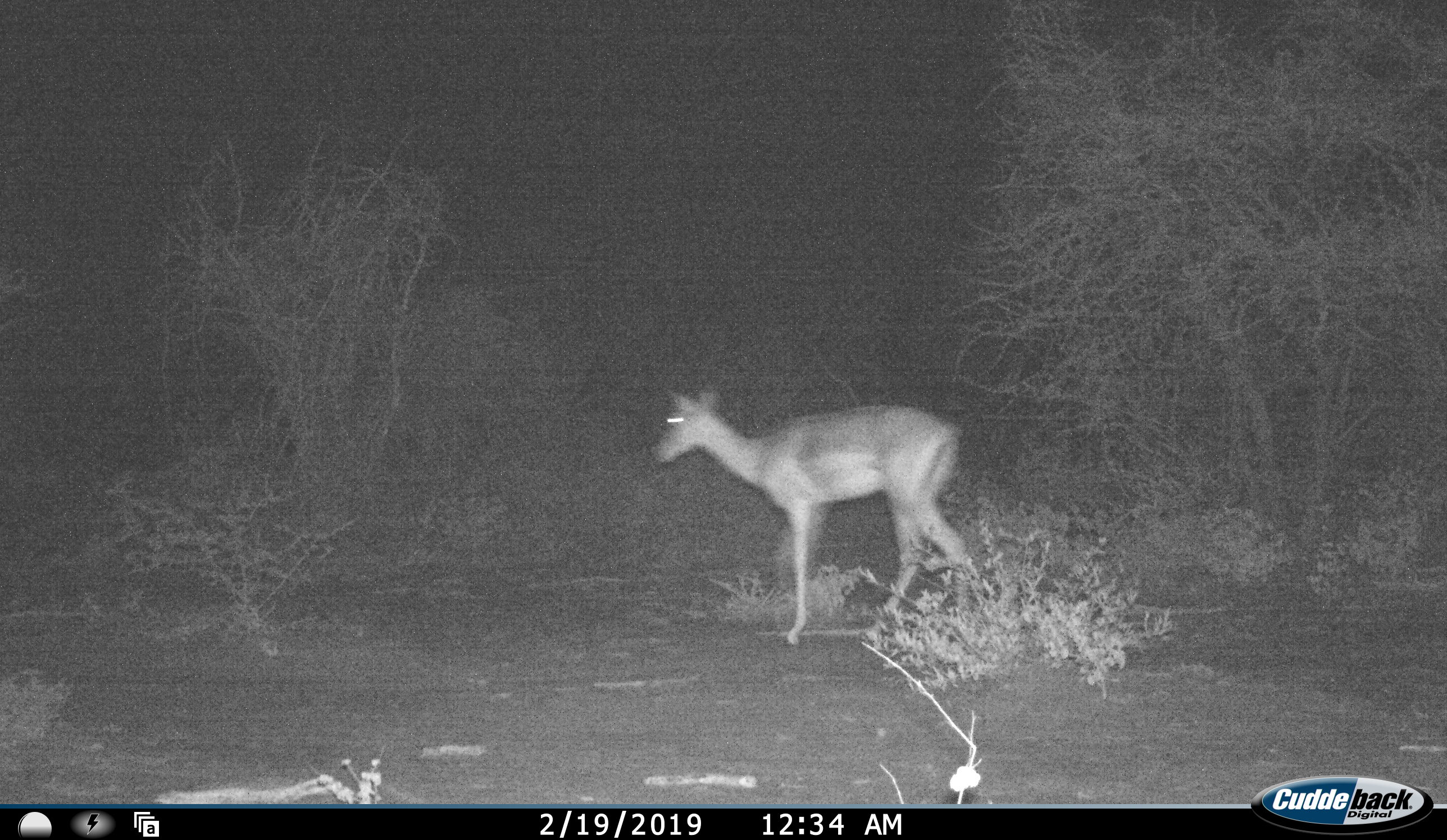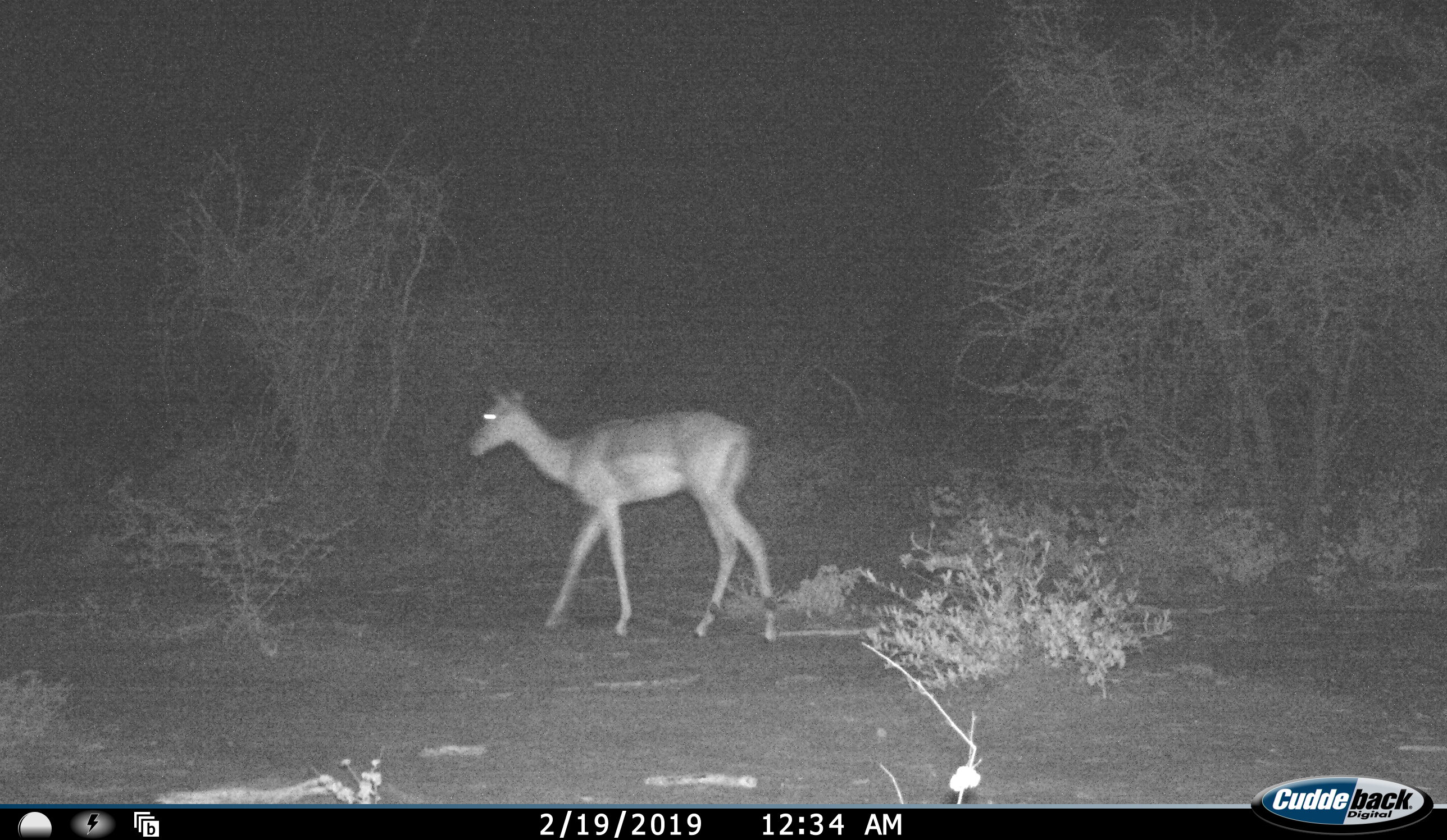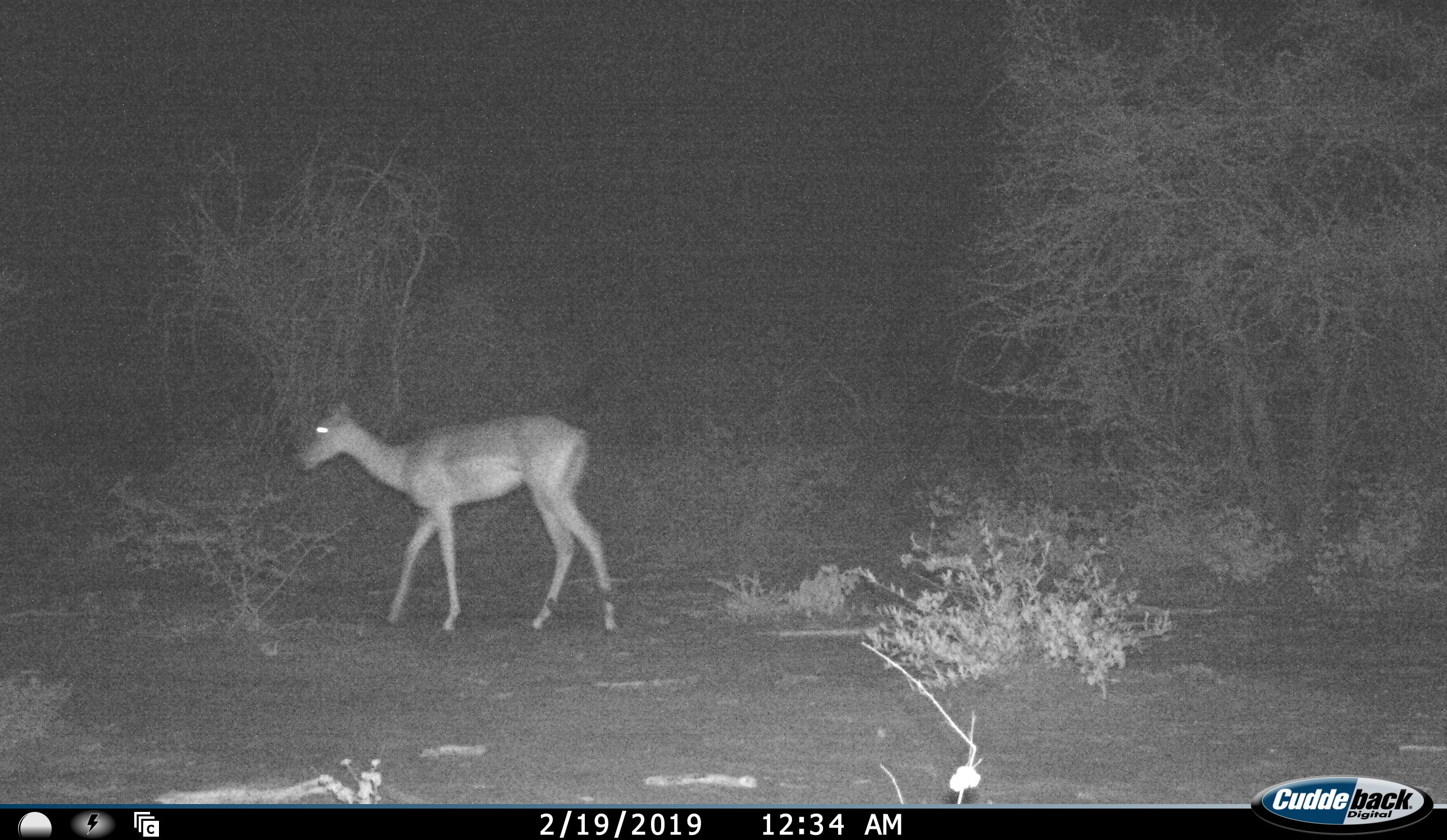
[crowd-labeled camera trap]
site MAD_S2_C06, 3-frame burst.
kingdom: Animalia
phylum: Chordata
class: Mammalia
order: Artiodactyla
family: Bovidae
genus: Aepyceros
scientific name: Aepyceros melampus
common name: impala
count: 1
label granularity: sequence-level